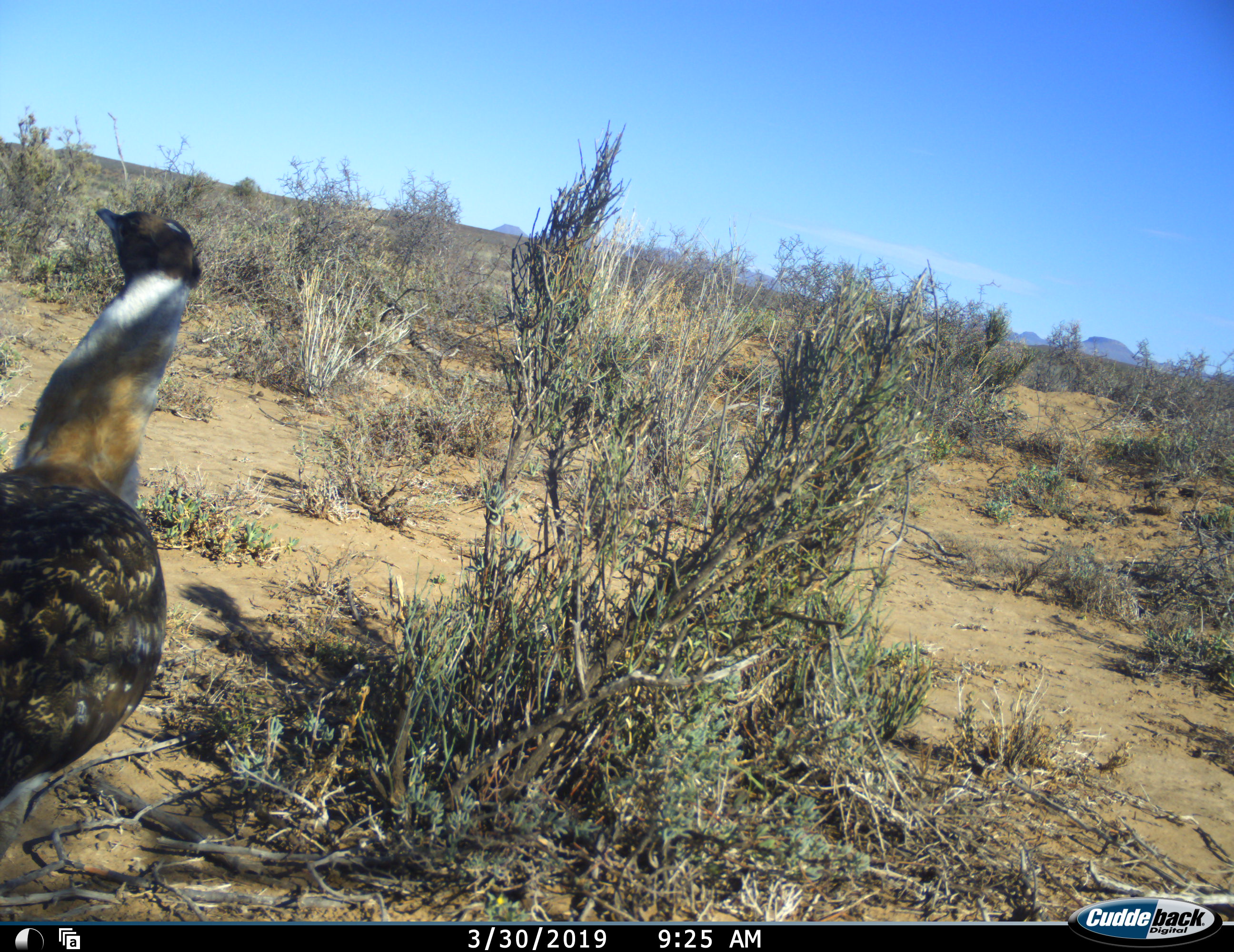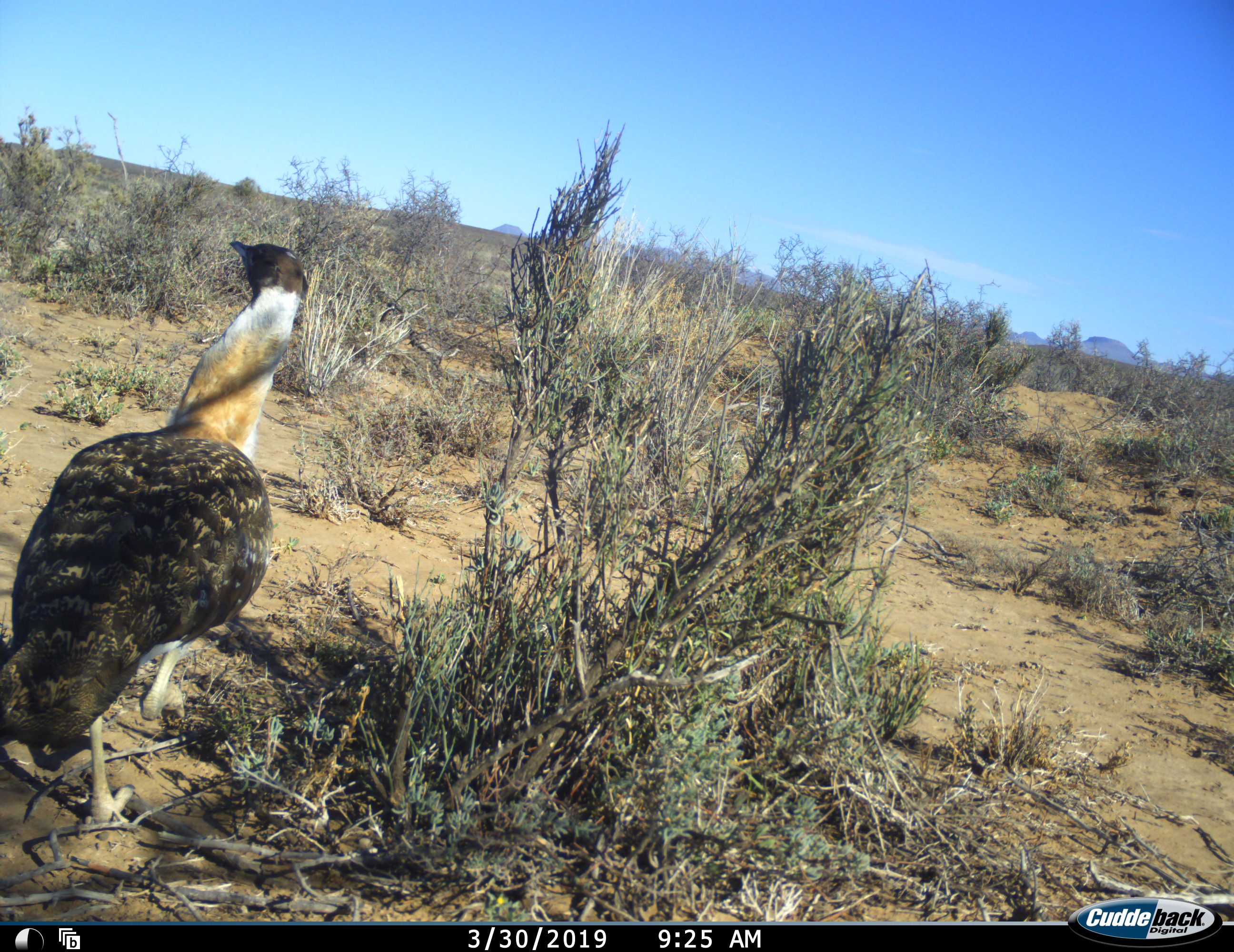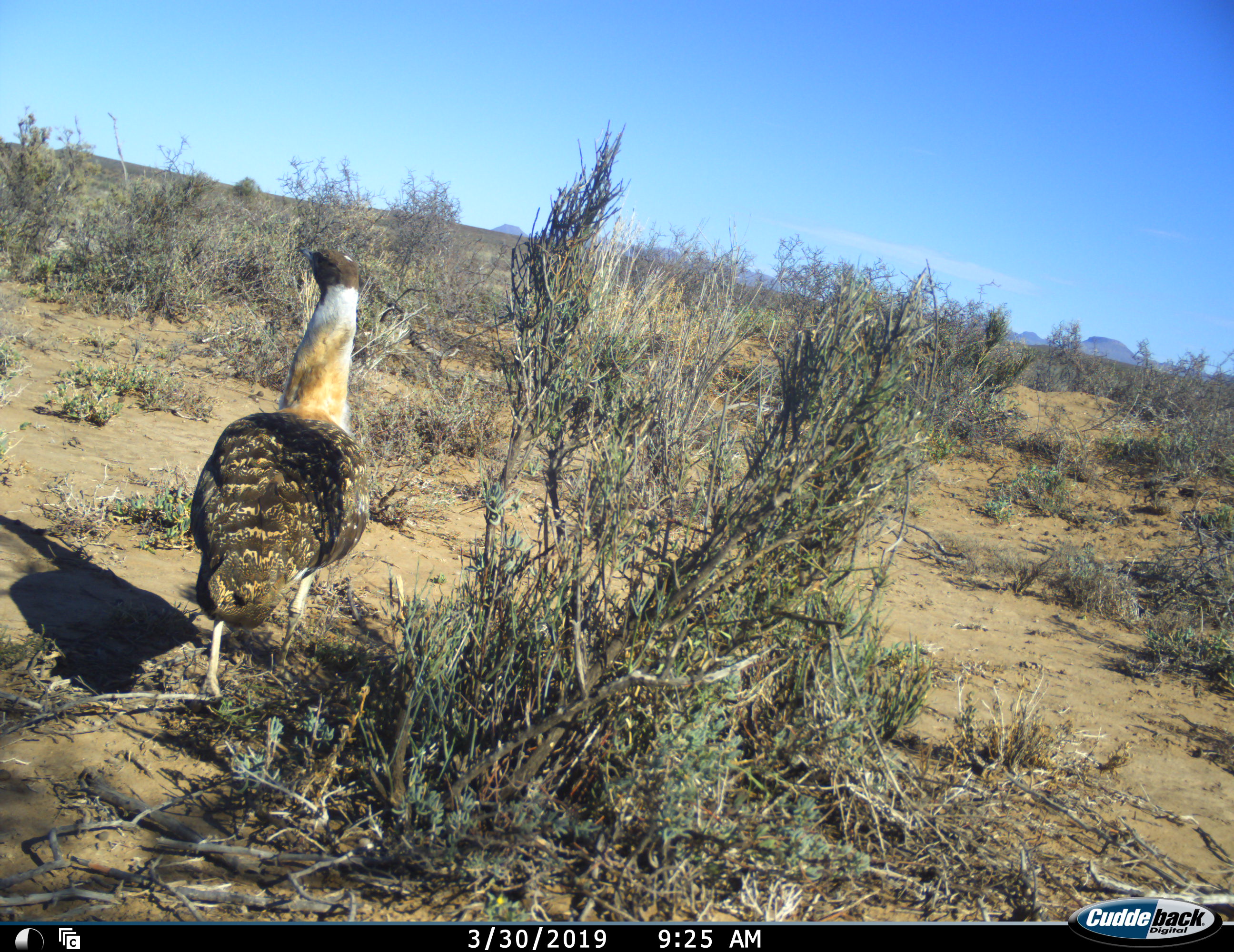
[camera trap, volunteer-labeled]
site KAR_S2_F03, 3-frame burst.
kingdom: Animalia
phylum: Chordata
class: Aves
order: Otidiformes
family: Otididae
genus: Neotis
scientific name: Neotis ludwigii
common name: ludwig's bustard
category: bustardludwigs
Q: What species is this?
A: Bustardludwigs (ludwig's bustard) (Neotis ludwigii).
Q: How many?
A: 1.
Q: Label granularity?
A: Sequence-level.